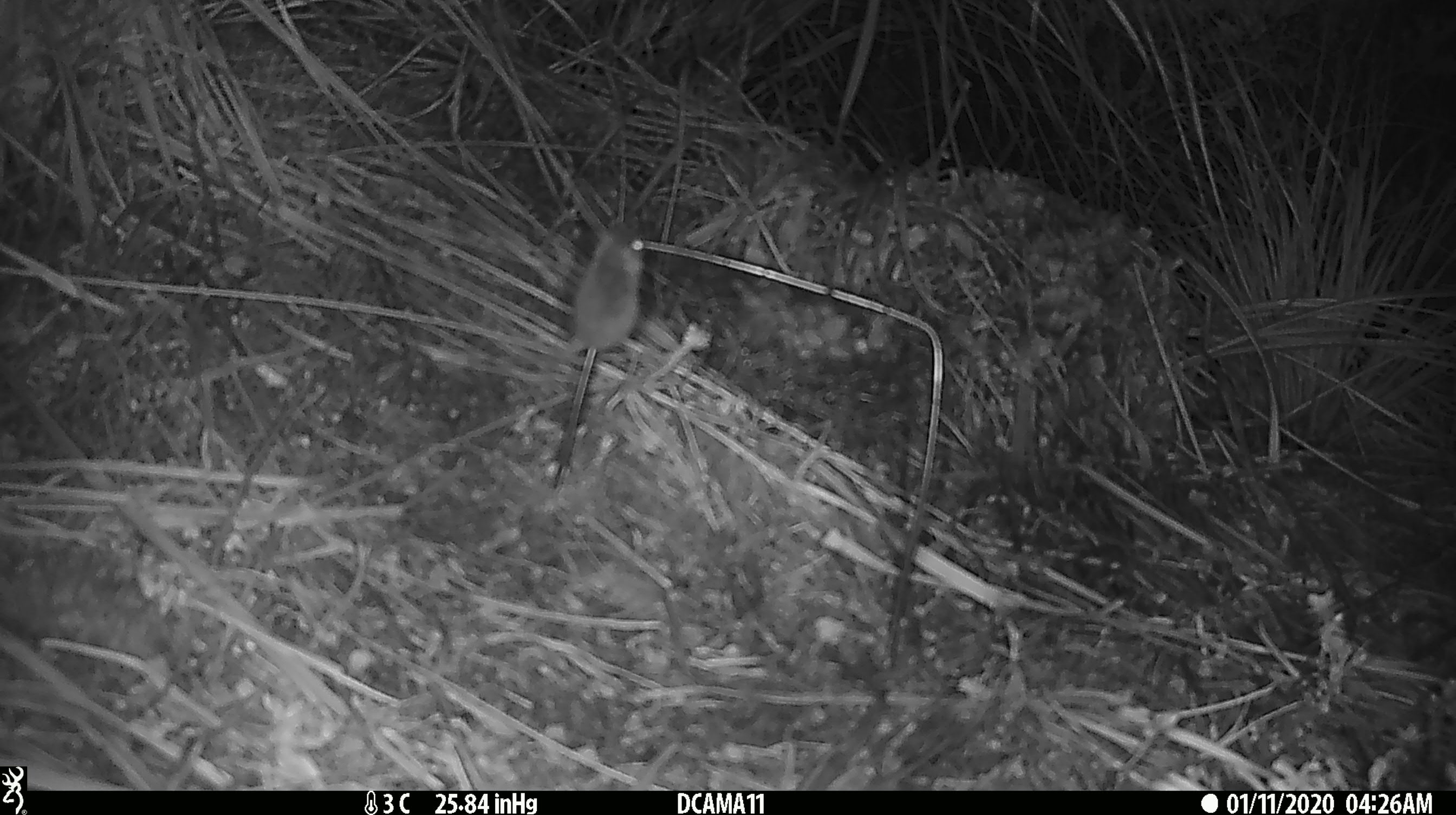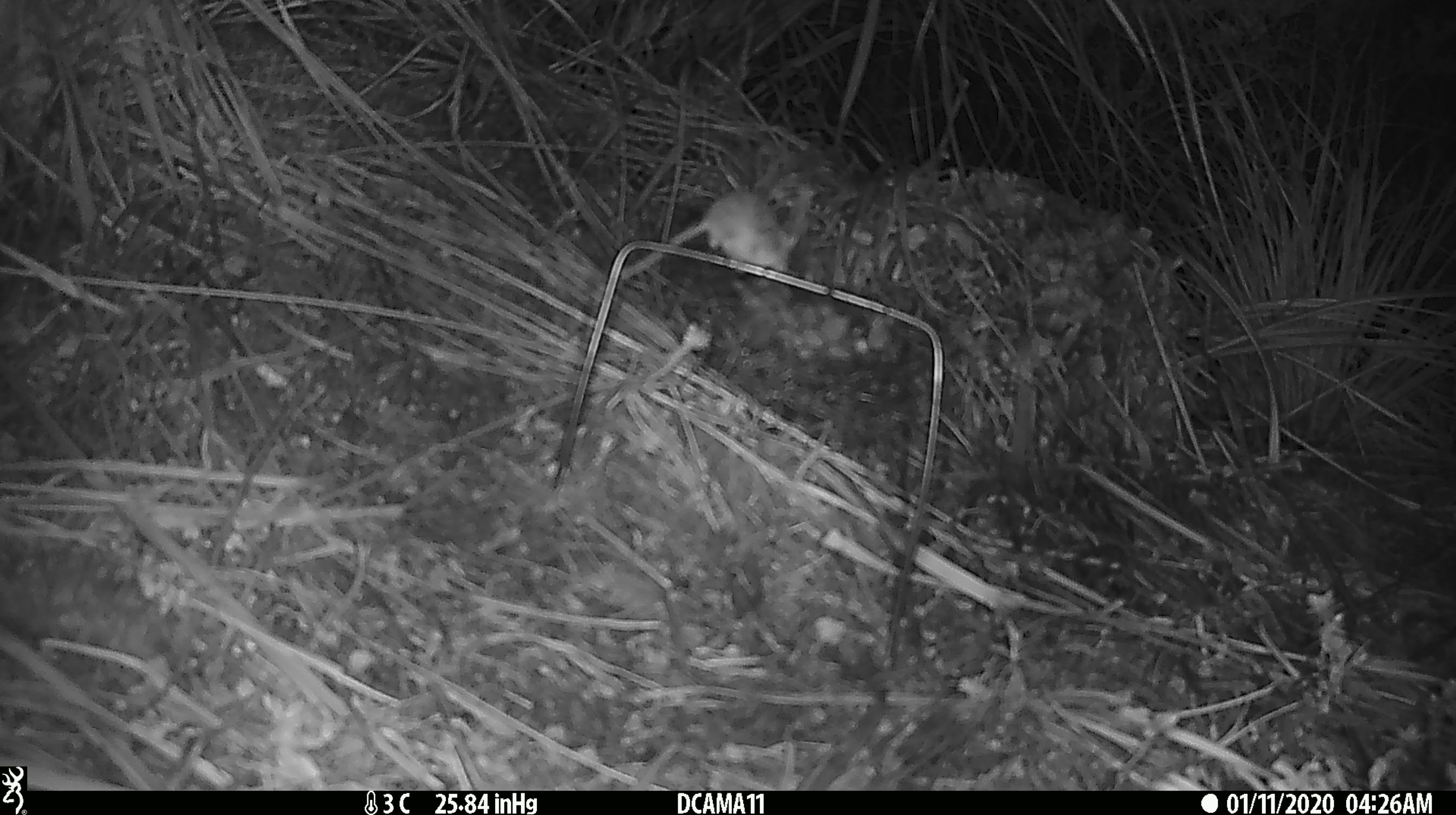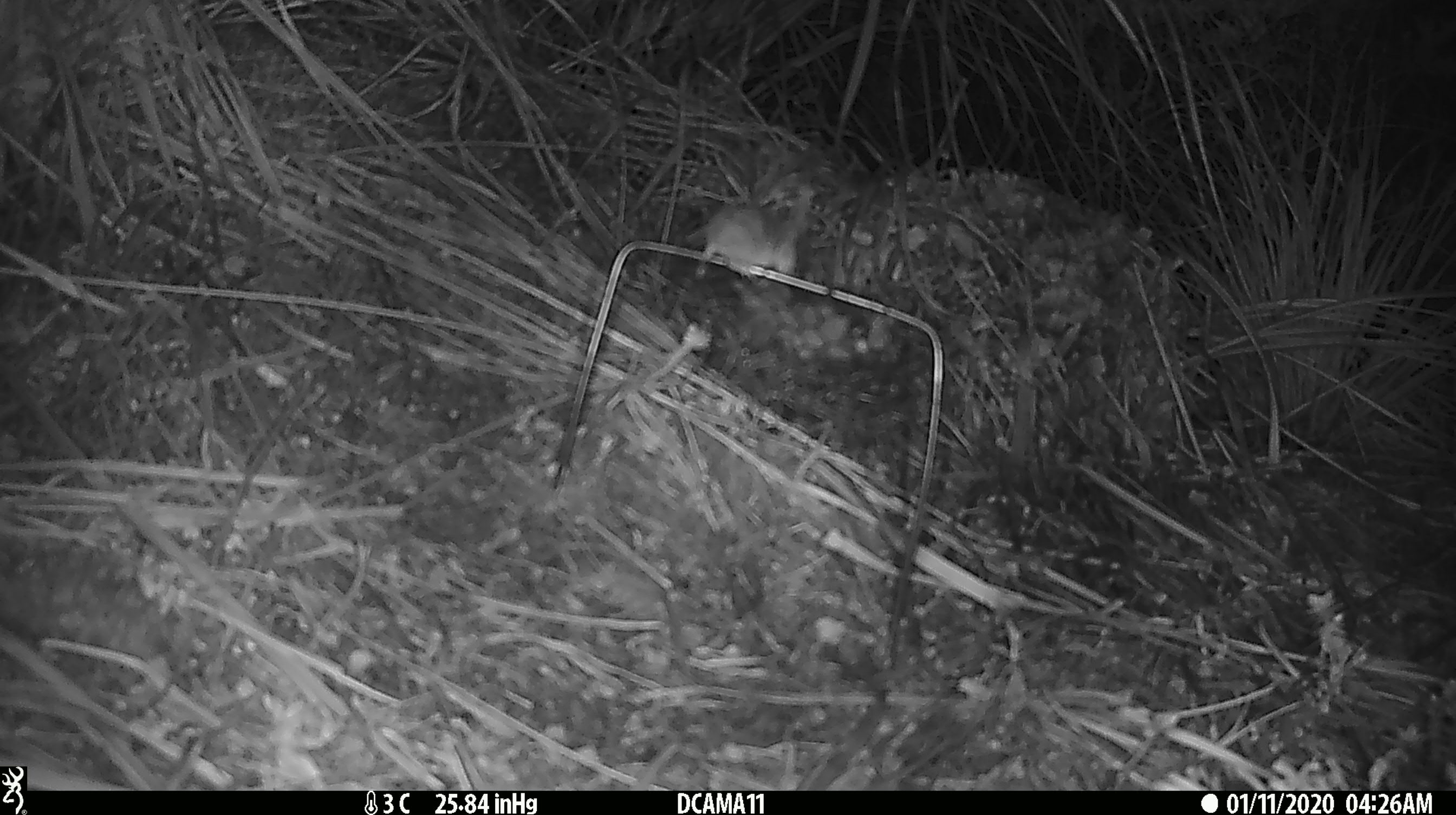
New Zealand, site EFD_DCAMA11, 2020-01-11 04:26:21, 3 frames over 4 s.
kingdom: Animalia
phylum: Chordata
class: Mammalia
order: Rodentia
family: Muridae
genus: Mus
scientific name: Mus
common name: mouse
Mouse (Mus).